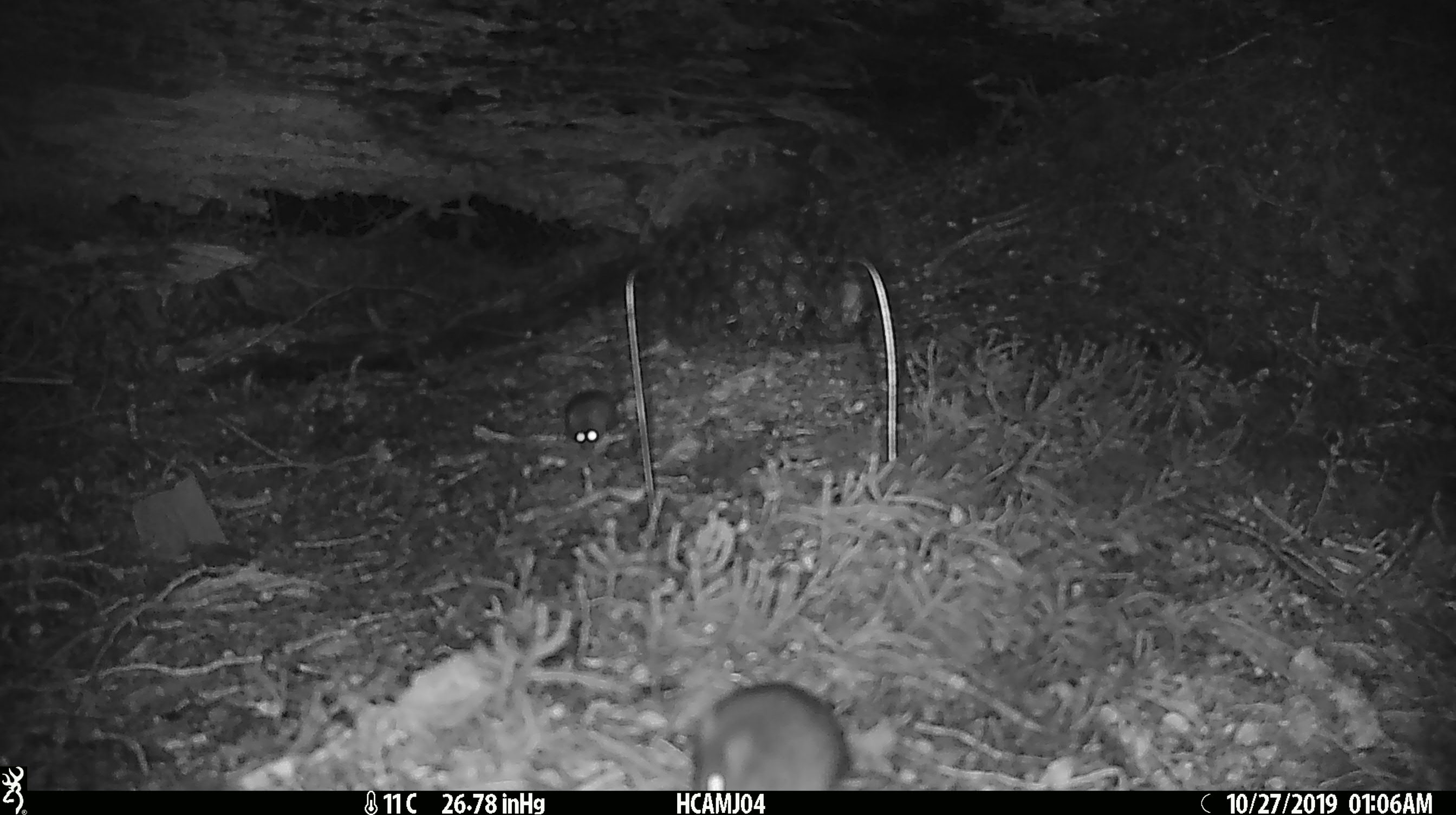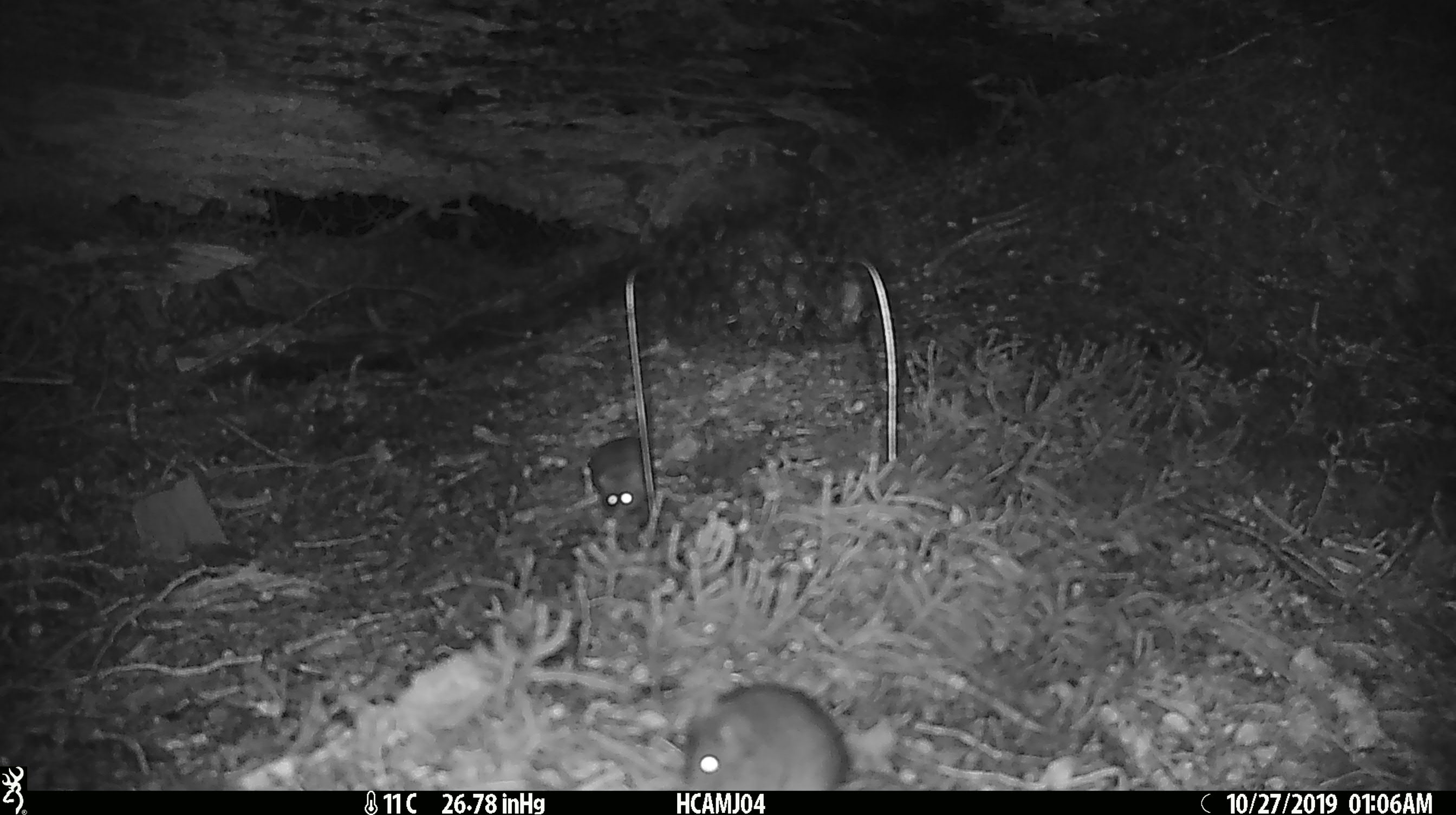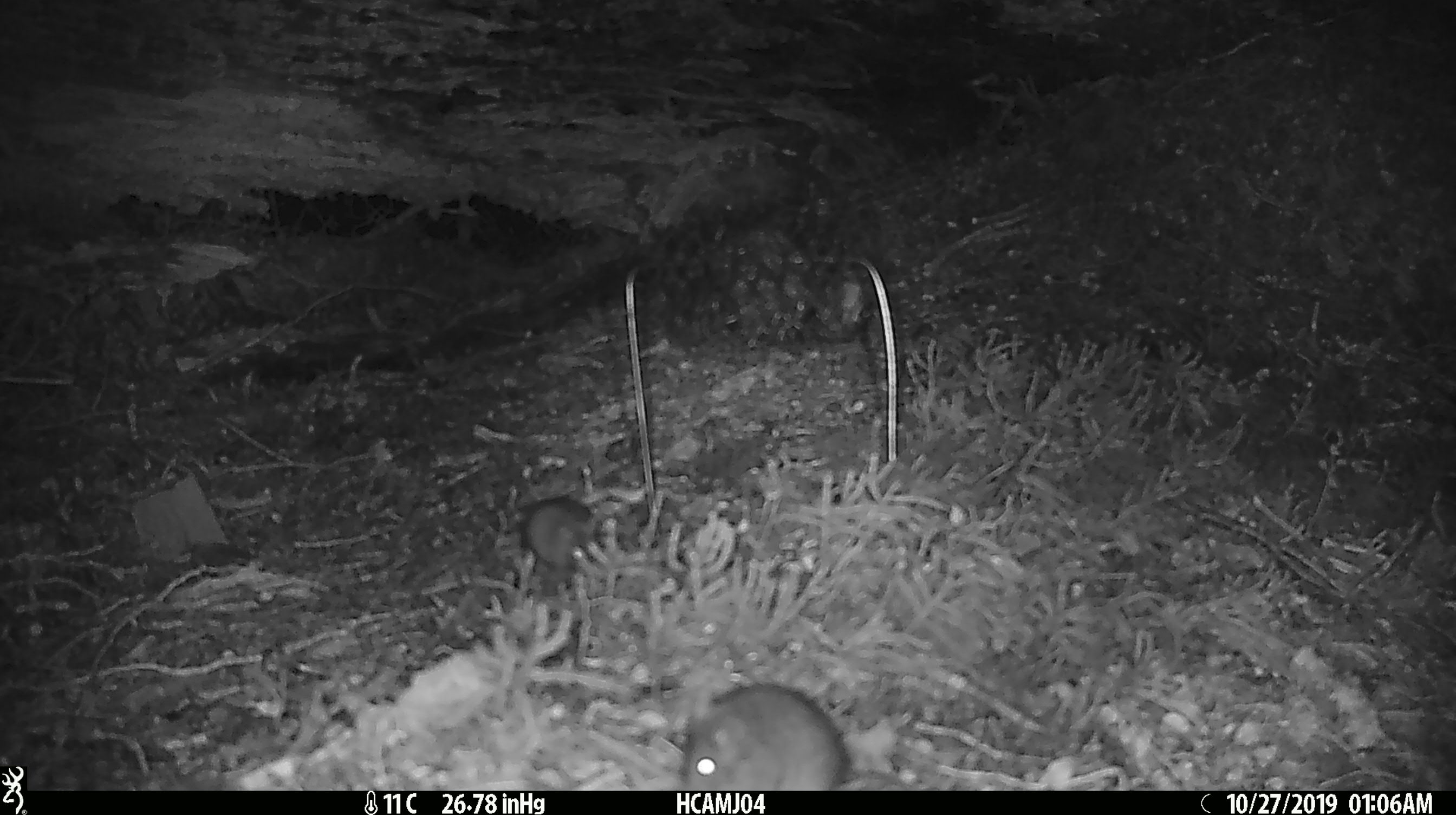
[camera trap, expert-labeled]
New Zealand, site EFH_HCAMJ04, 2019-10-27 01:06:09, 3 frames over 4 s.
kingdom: Animalia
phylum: Chordata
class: Mammalia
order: Rodentia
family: Muridae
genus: Mus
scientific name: Mus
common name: mouse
Mouse (Mus).